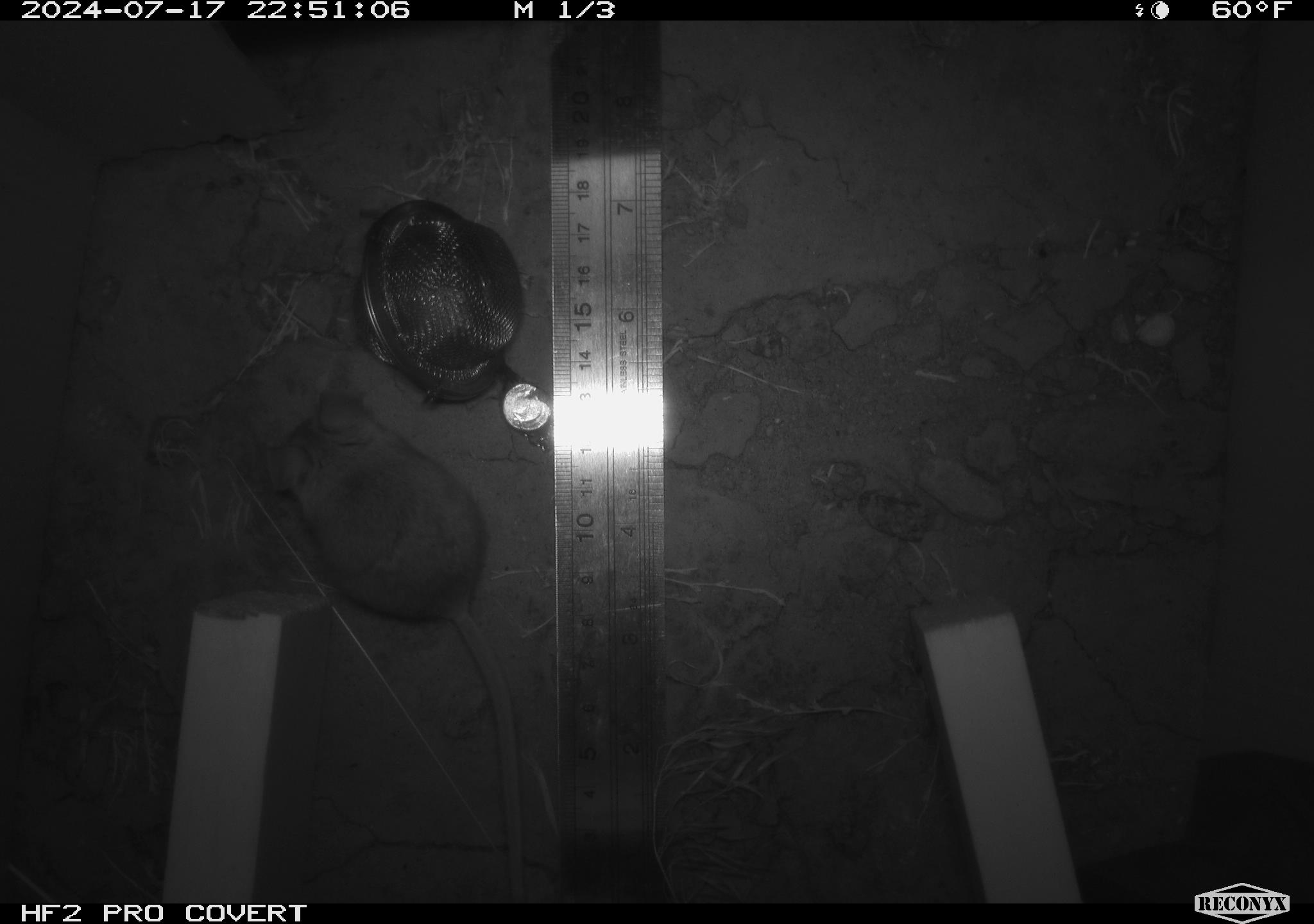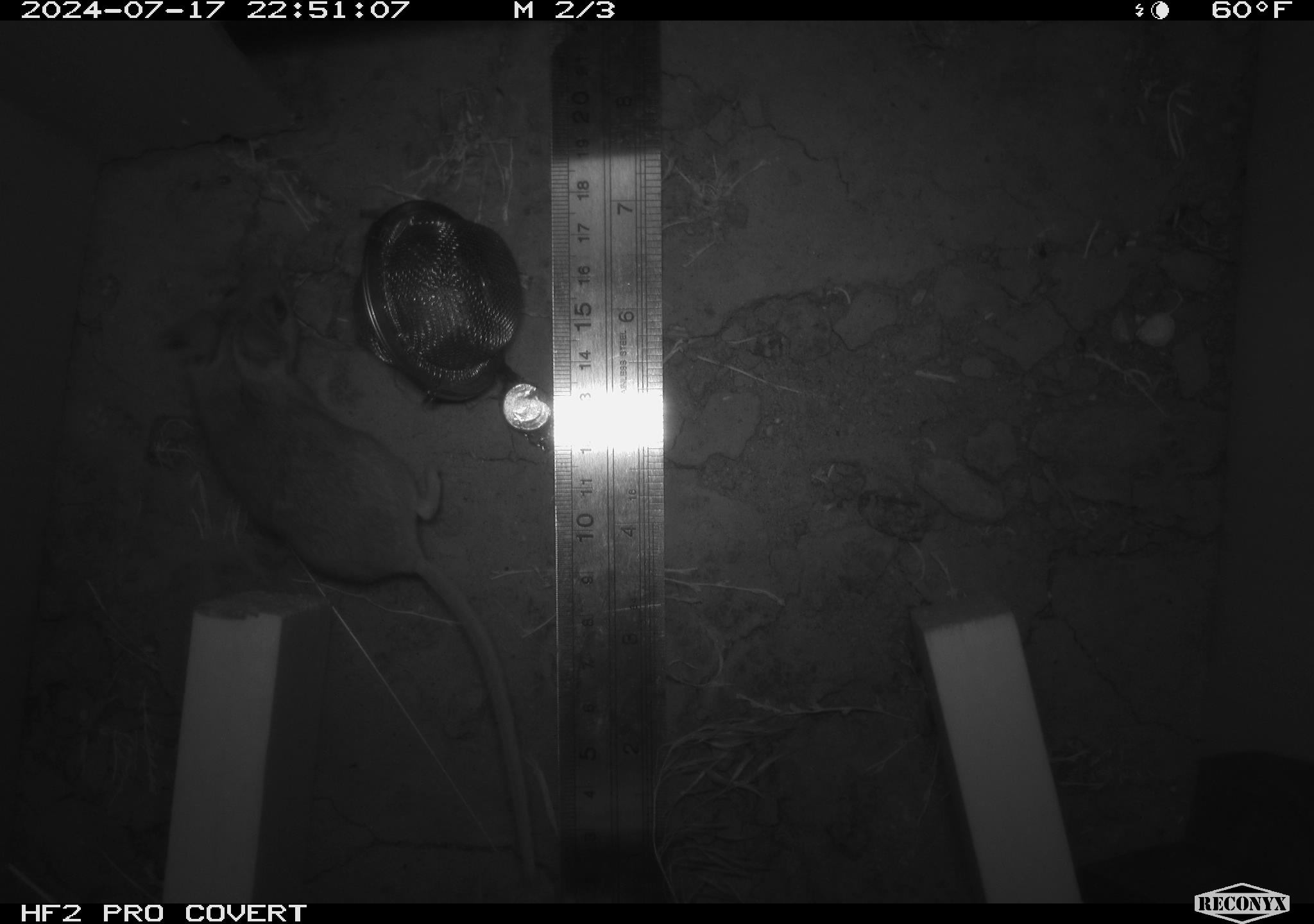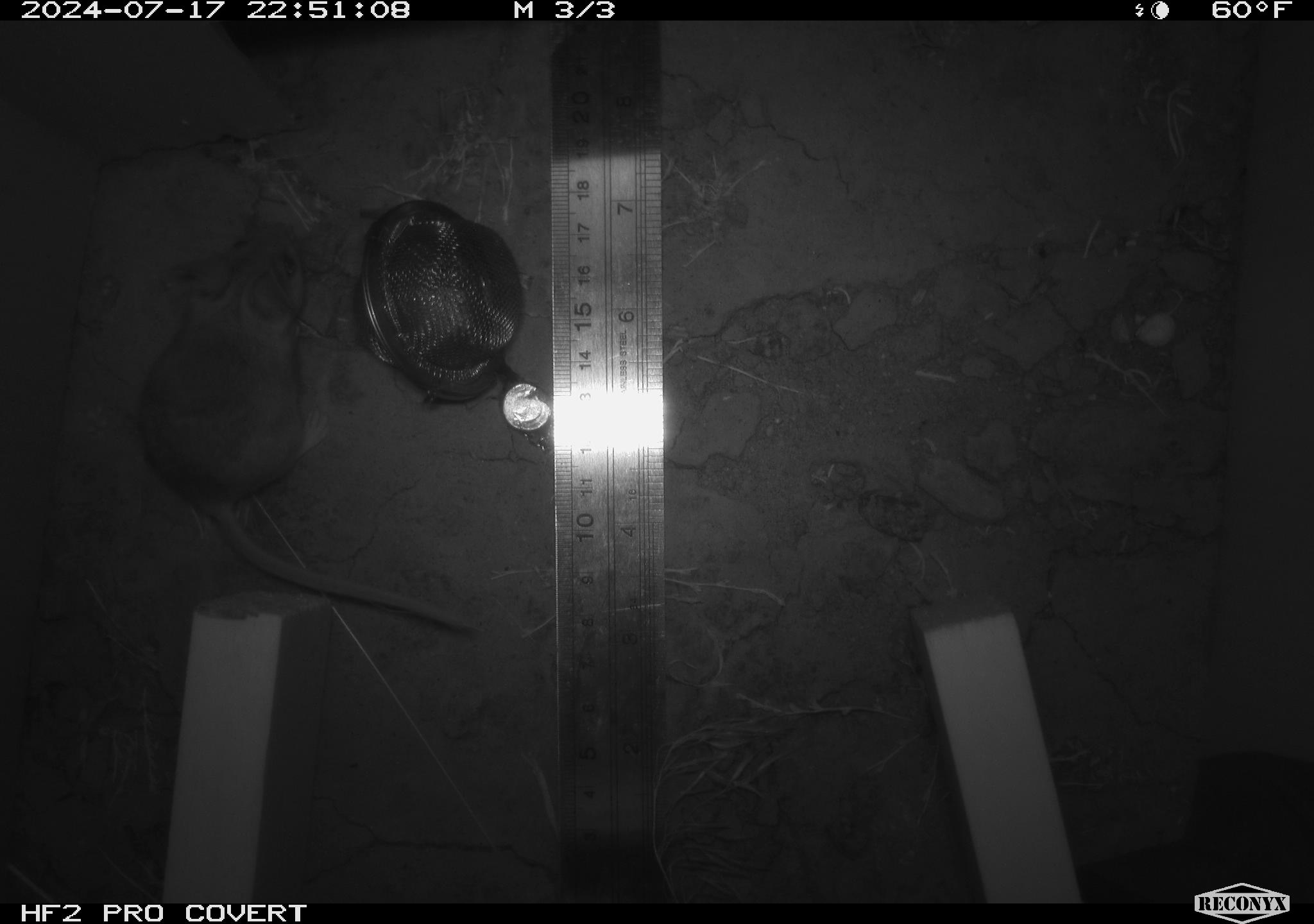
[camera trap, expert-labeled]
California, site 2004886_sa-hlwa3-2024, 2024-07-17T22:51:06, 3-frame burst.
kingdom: Animalia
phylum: Chordata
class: Mammalia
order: Rodentia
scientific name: Rodentia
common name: mouse species